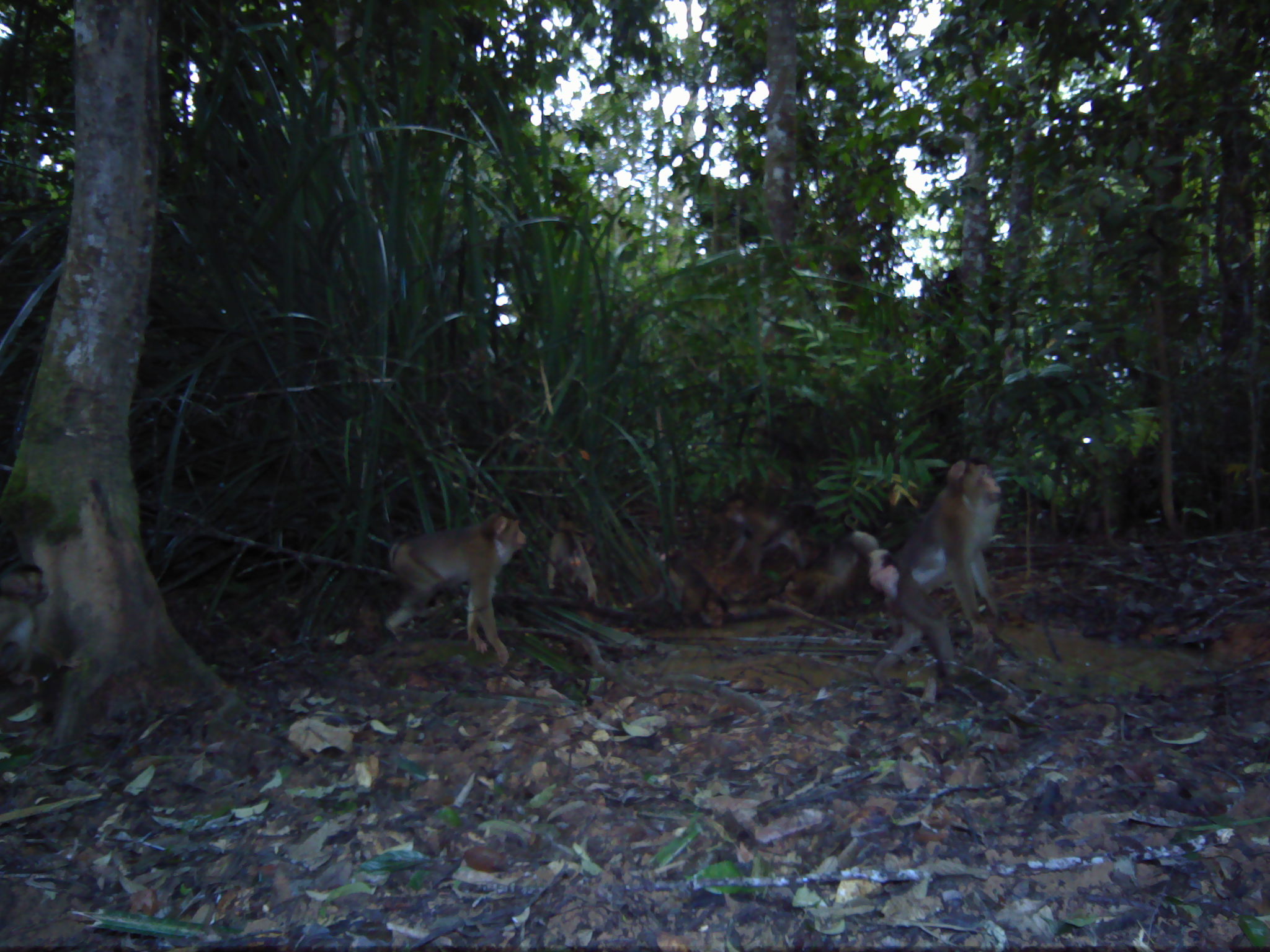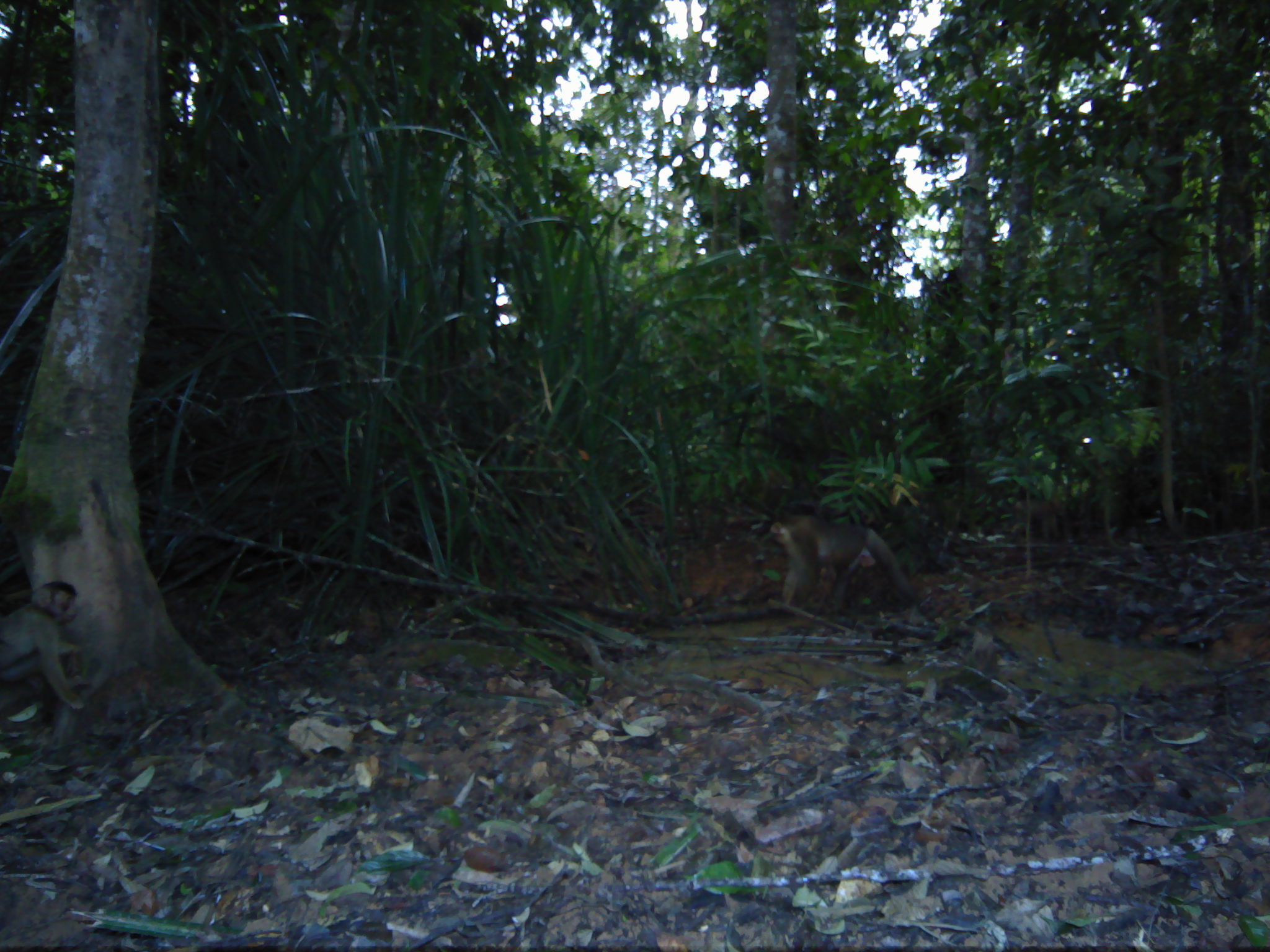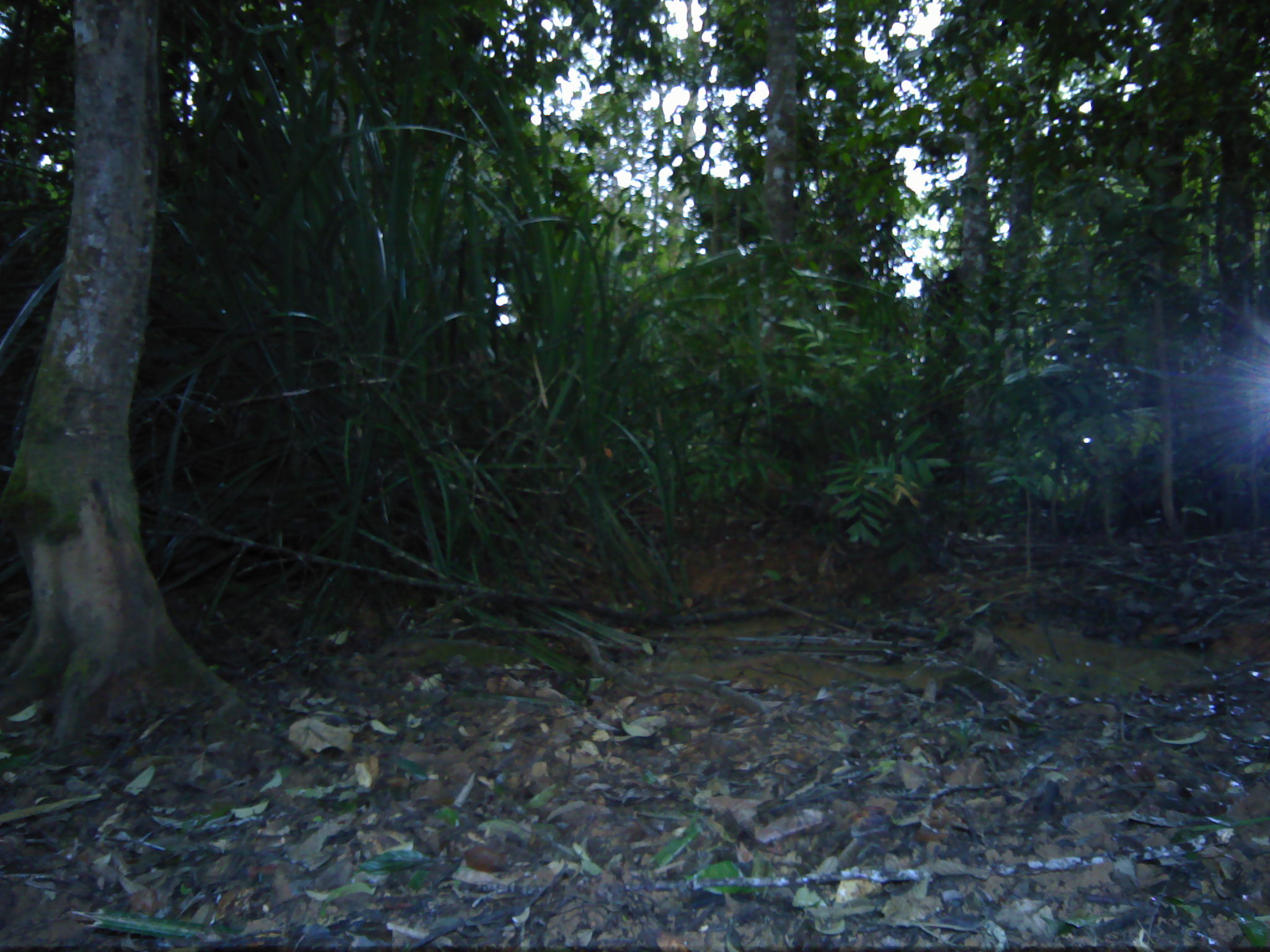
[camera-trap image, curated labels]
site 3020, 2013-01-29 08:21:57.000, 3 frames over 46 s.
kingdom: Animalia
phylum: Chordata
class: Mammalia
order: Primates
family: Cercopithecidae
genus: Macaca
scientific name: Macaca nemestrina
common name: southern pig-tailed macaque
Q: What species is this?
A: Macaca nemestrina (southern pig-tailed macaque).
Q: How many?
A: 7.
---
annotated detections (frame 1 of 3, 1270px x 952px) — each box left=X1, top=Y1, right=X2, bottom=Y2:
macaca nemestrina: left=875, top=454, right=1006, bottom=678; left=386, top=510, right=530, bottom=666; left=779, top=529, right=881, bottom=612; left=719, top=495, right=805, bottom=575; left=0, top=560, right=50, bottom=692; left=654, top=537, right=722, bottom=623; left=542, top=517, right=597, bottom=602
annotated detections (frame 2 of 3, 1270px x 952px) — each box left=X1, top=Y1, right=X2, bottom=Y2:
macaca nemestrina: left=766, top=510, right=918, bottom=616; left=0, top=581, right=87, bottom=713